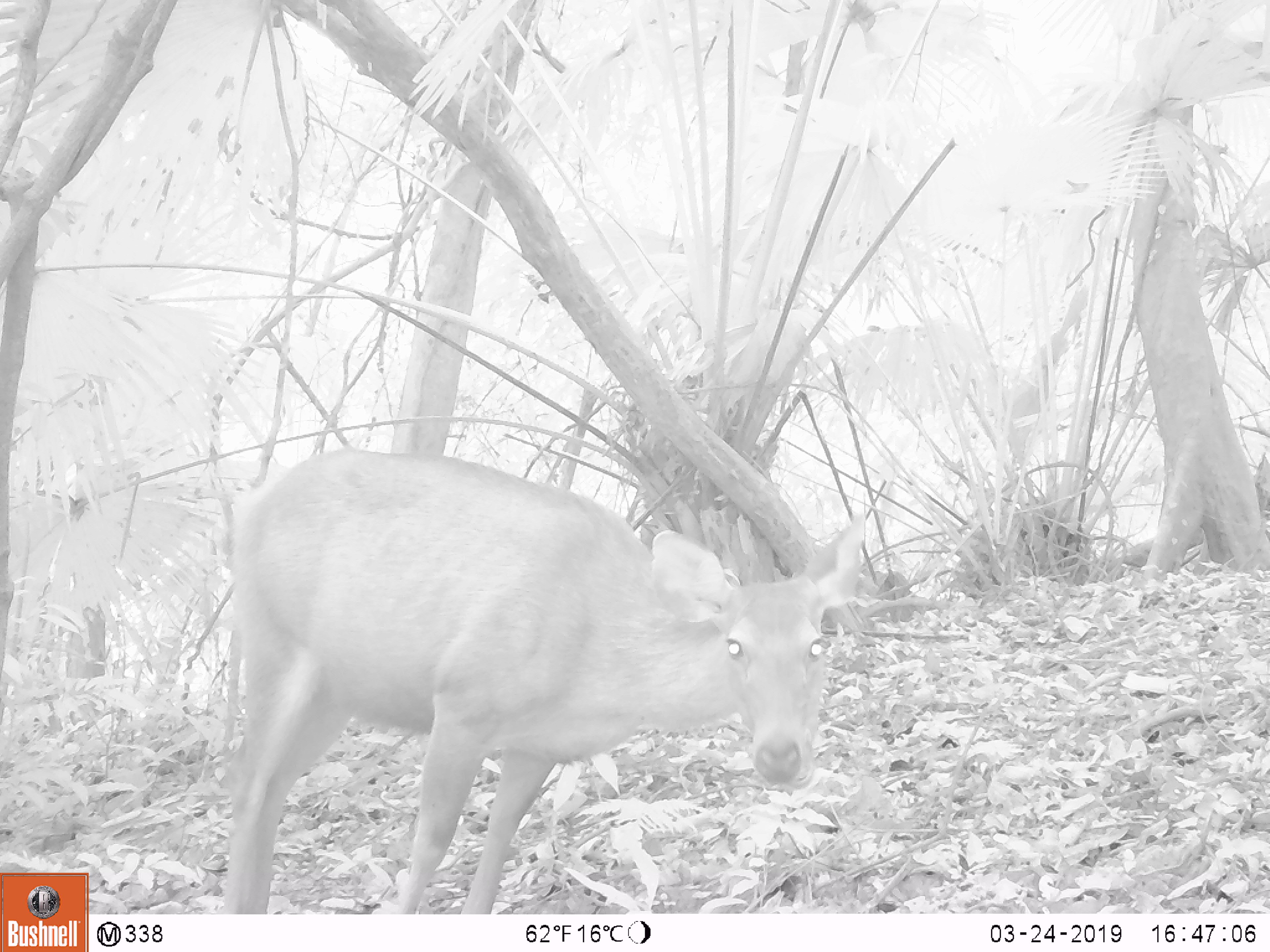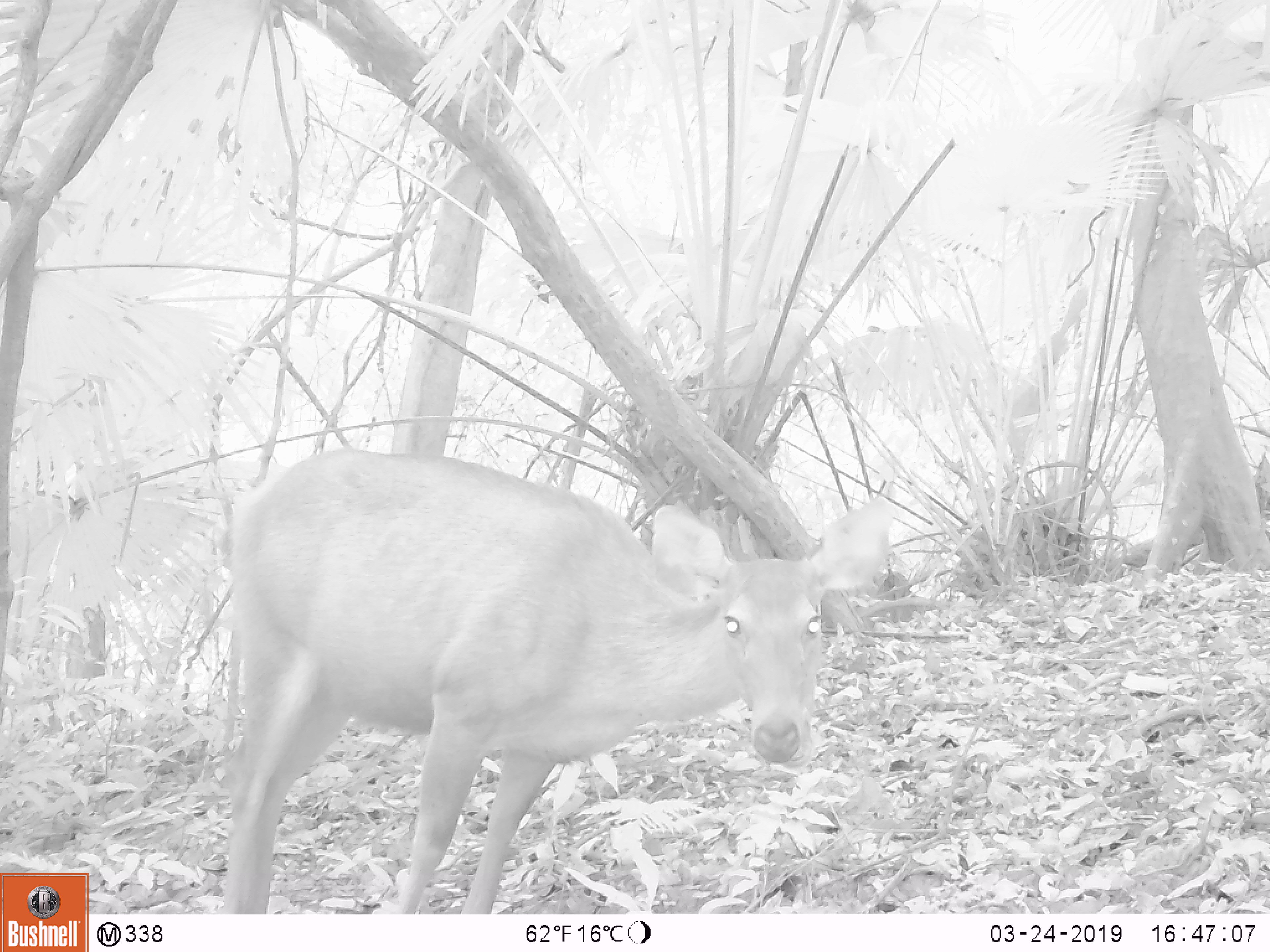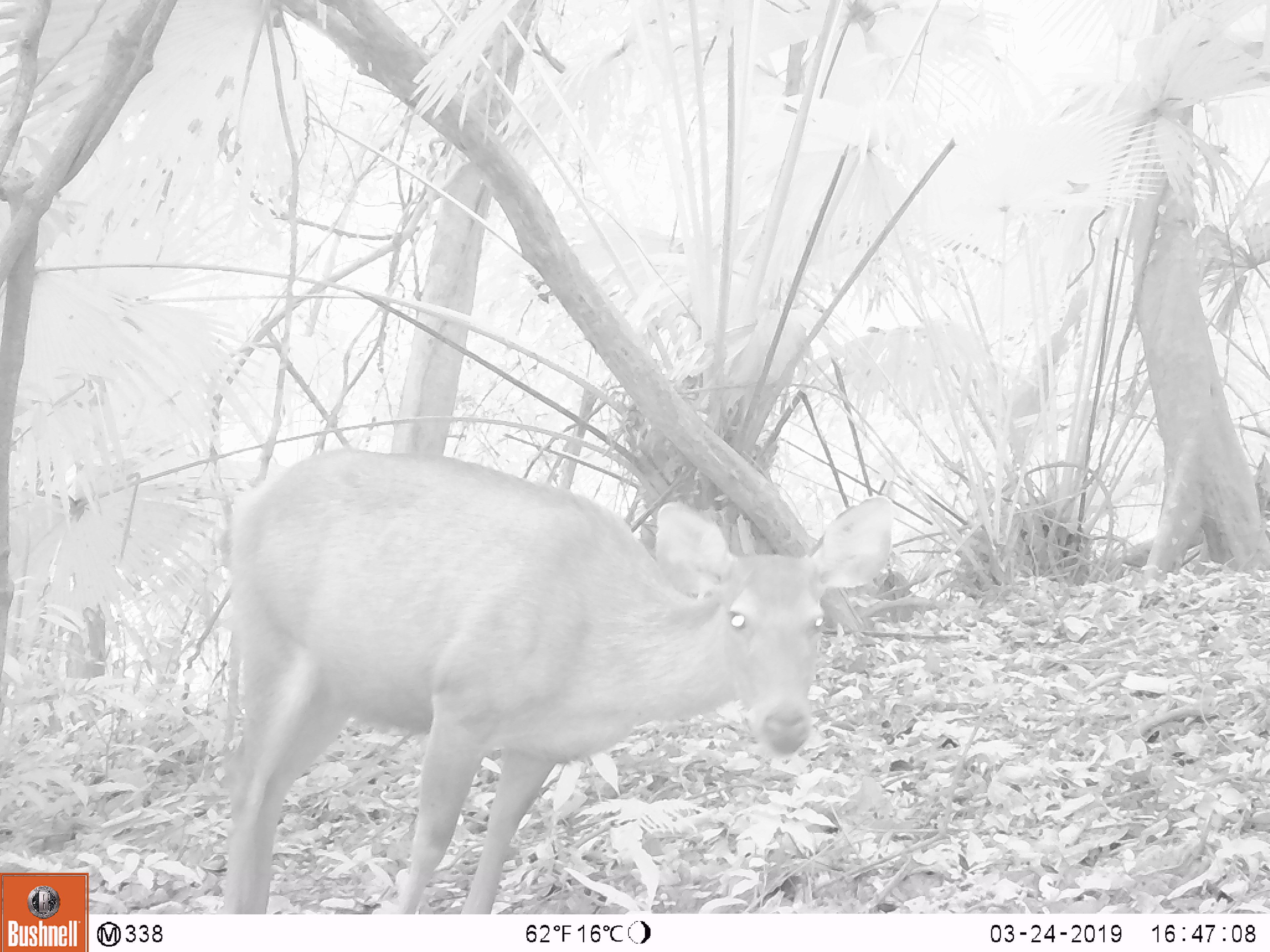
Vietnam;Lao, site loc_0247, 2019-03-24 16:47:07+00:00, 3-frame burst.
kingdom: Animalia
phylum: Chordata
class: Mammalia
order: Artiodactyla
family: Cervidae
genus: Rusa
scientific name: Rusa unicolor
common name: sambar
Sambar (Rusa unicolor). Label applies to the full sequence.